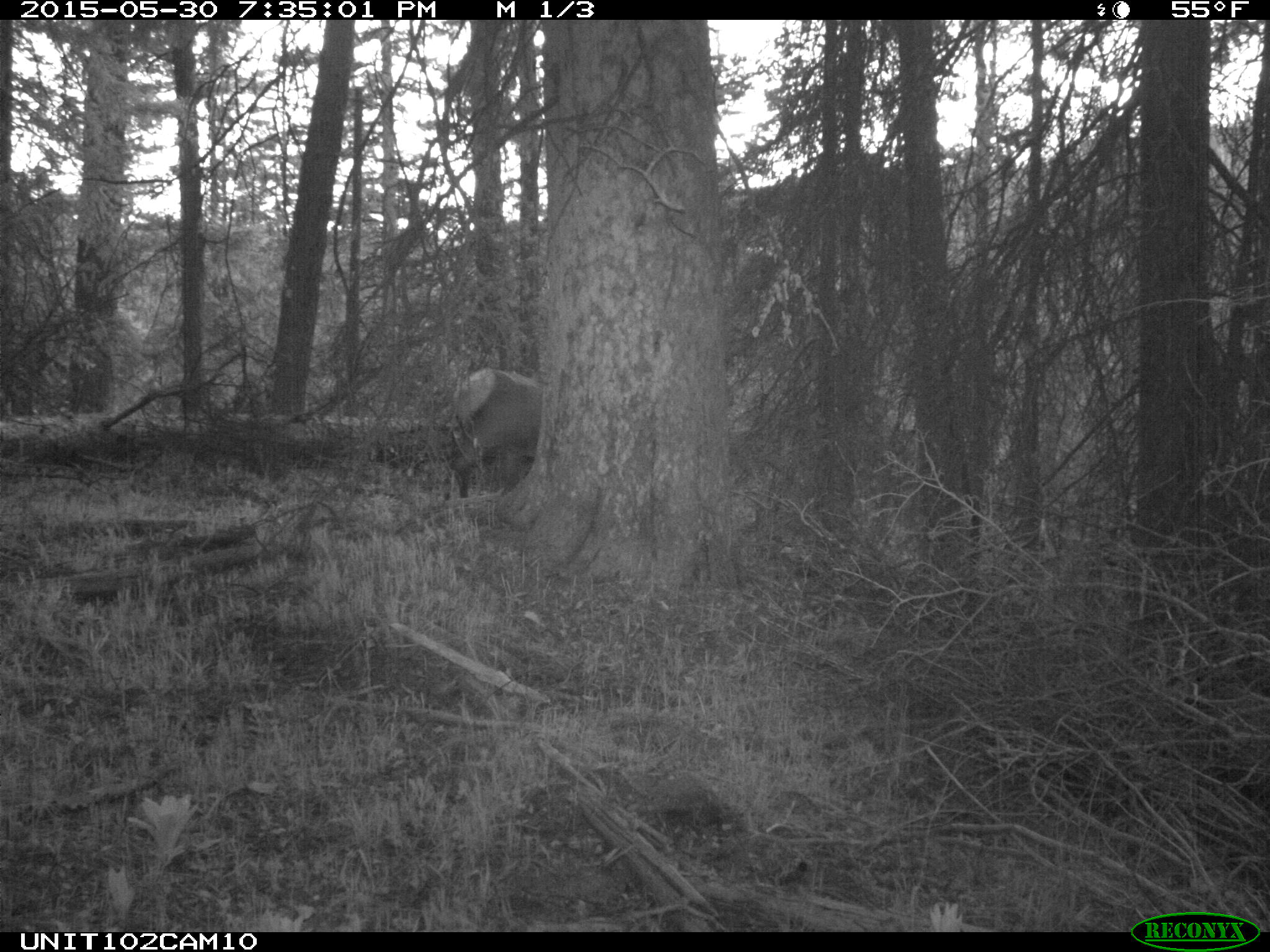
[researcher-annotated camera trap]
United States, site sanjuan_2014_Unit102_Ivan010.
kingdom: Animalia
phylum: Chordata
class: Mammalia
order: Artiodactyla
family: Cervidae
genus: Cervus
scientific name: Cervus elaphus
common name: red deer